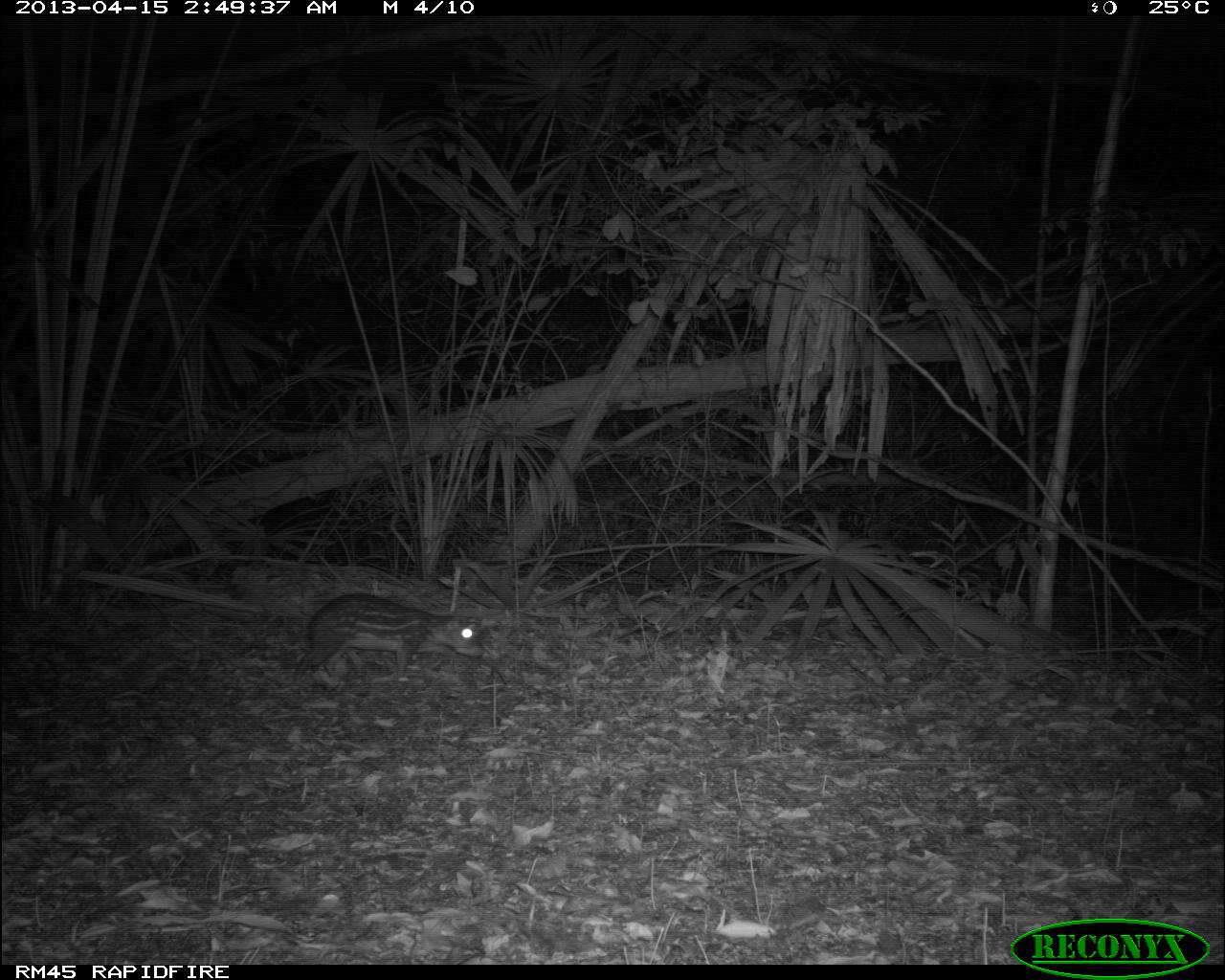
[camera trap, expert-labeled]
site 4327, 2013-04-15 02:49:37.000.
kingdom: Animalia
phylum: Chordata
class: Mammalia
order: Rodentia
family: Cuniculidae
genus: Cuniculus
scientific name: Cuniculus paca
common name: lowland paca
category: agouti paca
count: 1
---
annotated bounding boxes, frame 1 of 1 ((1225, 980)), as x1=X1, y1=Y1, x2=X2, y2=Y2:
agouti paca: x1=290, y1=592, x2=483, y2=687